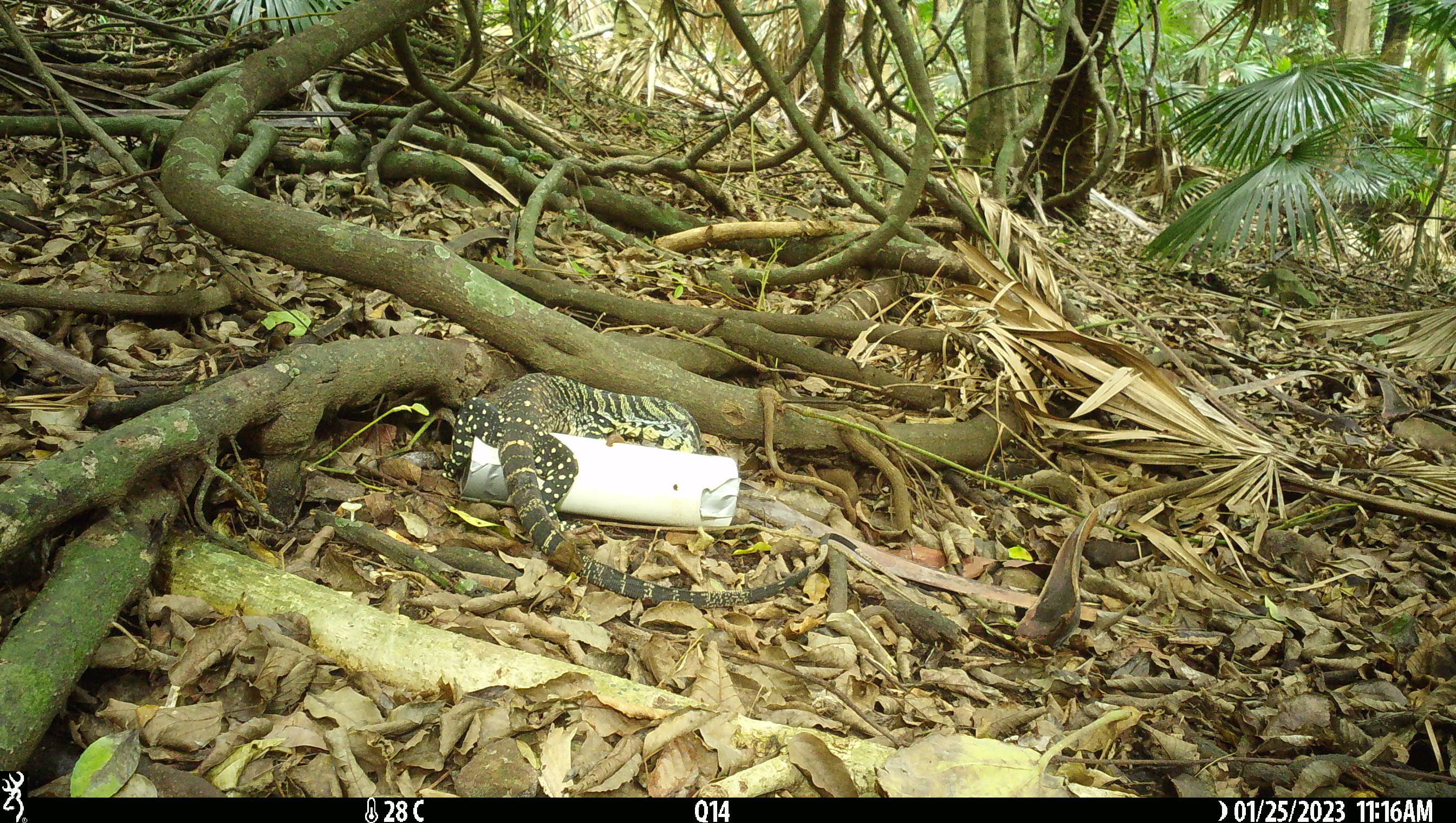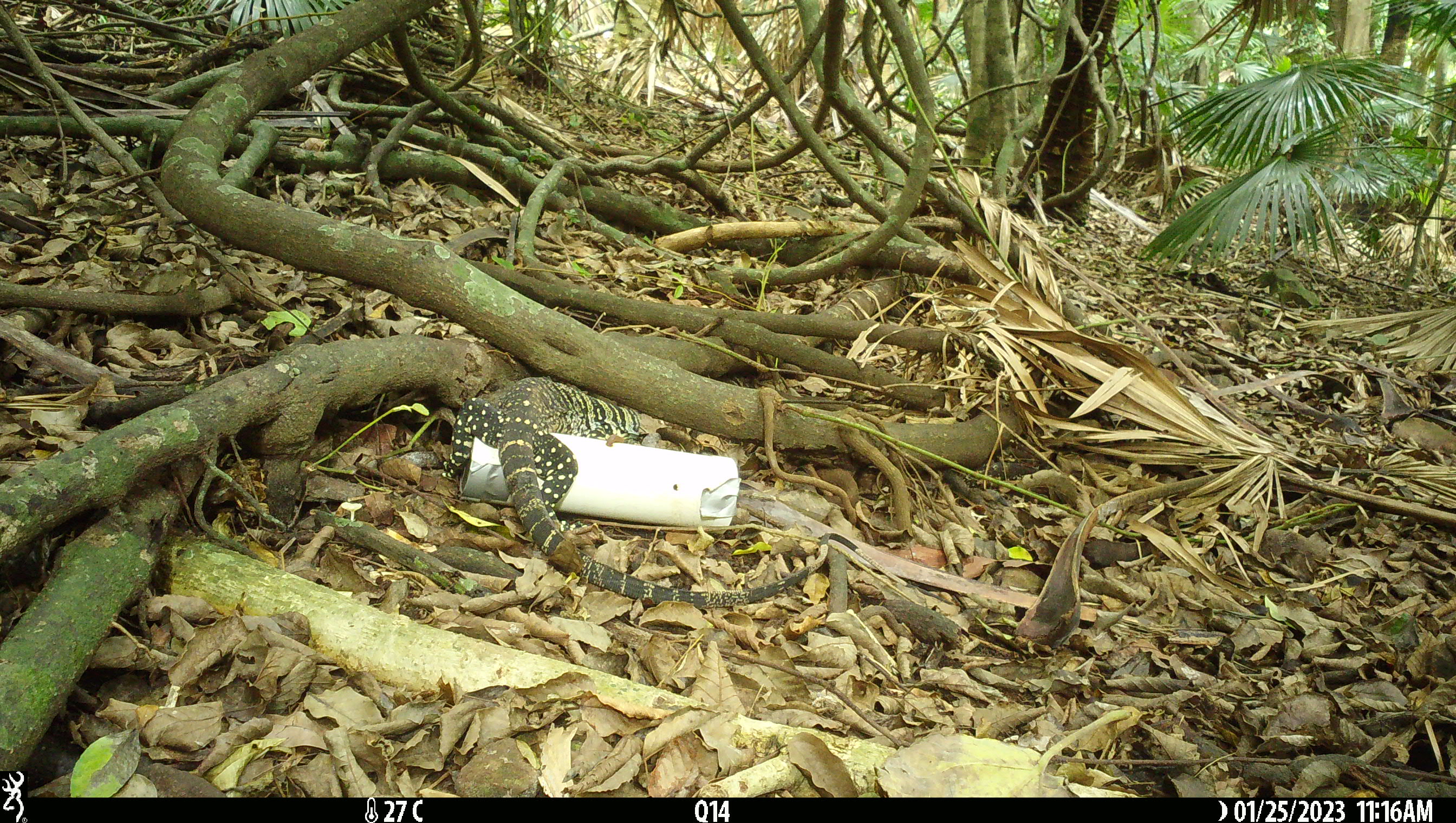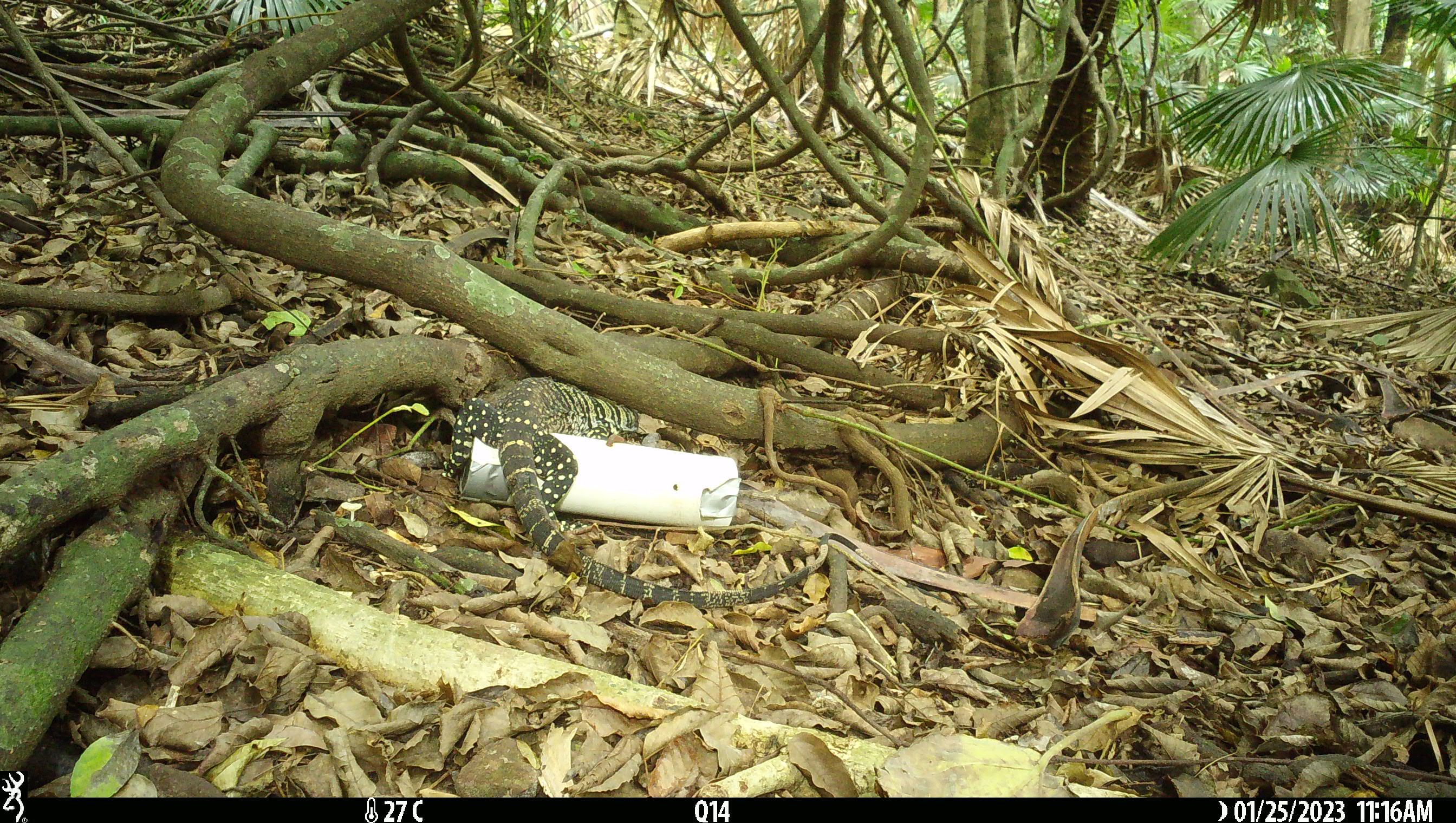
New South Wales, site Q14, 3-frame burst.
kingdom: Animalia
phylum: Chordata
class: Reptilia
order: Squamata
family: Varanidae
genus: Varanus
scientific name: Varanus varius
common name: lace monitor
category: goanna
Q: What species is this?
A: Goanna (lace monitor) (Varanus varius).